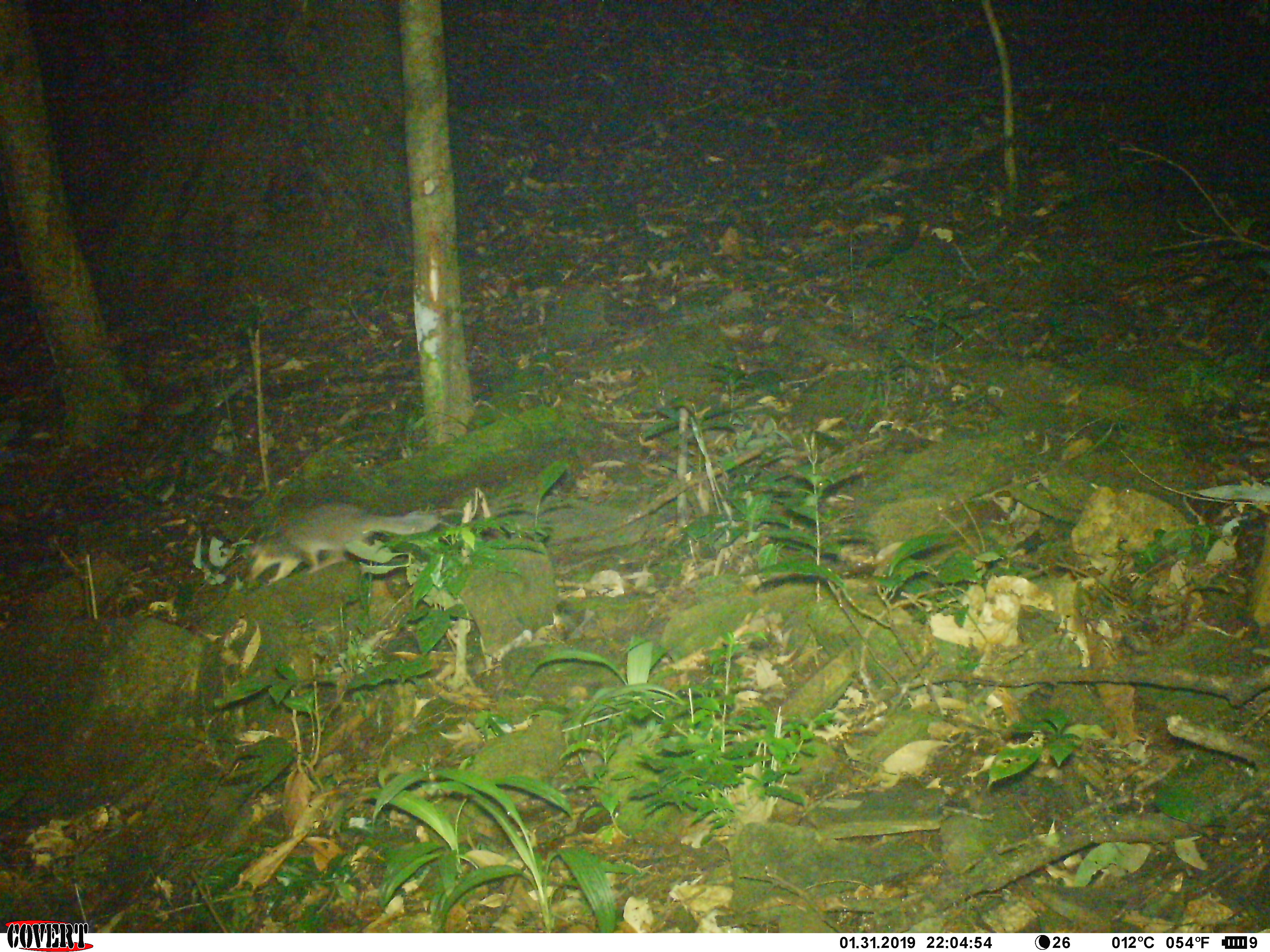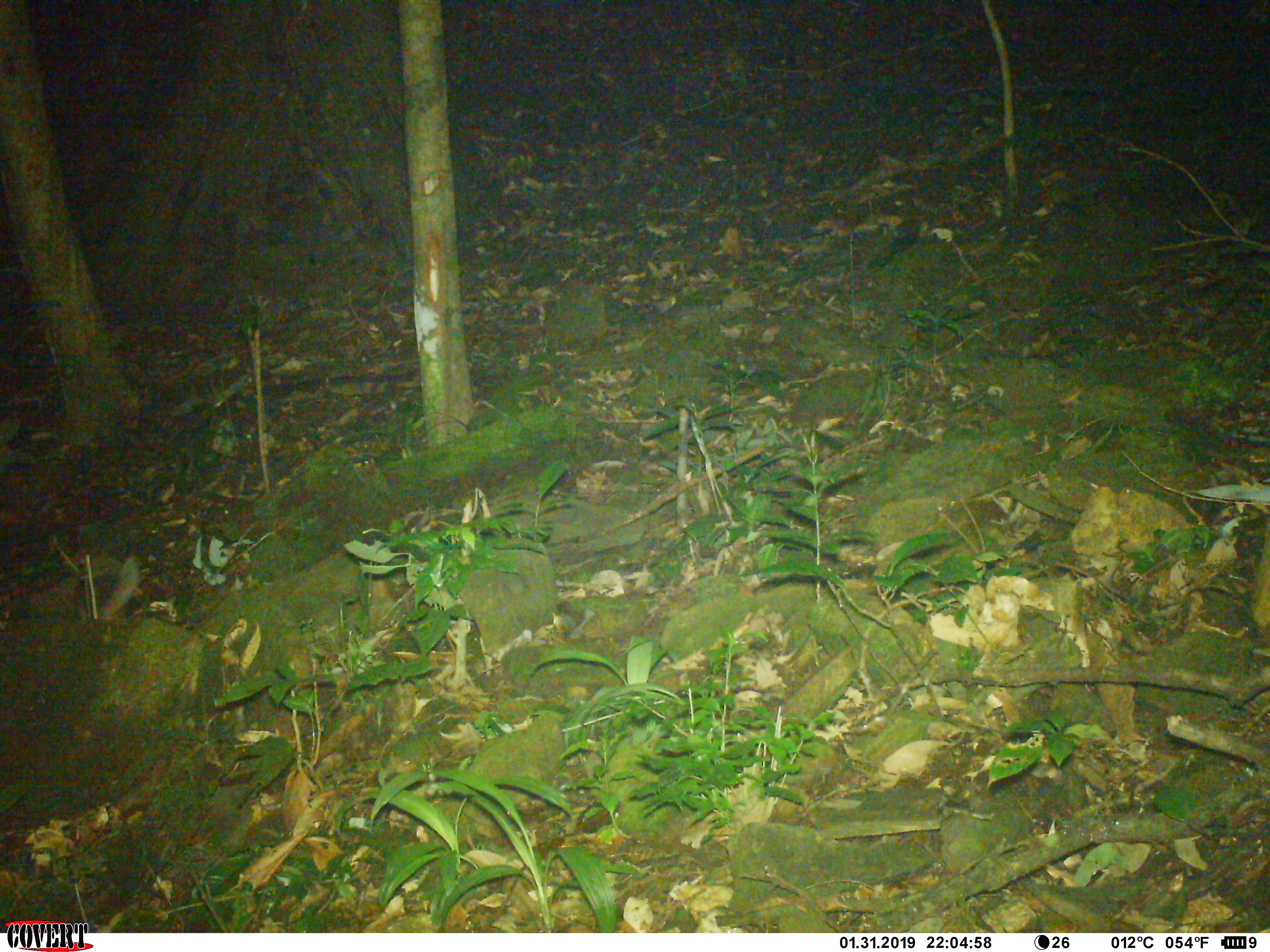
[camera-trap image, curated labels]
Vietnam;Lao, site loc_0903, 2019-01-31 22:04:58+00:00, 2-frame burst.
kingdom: Animalia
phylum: Chordata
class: Mammalia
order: Carnivora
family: Mustelidae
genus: Melogale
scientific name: Melogale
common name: ferret badger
Ferret badger (Melogale). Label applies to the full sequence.